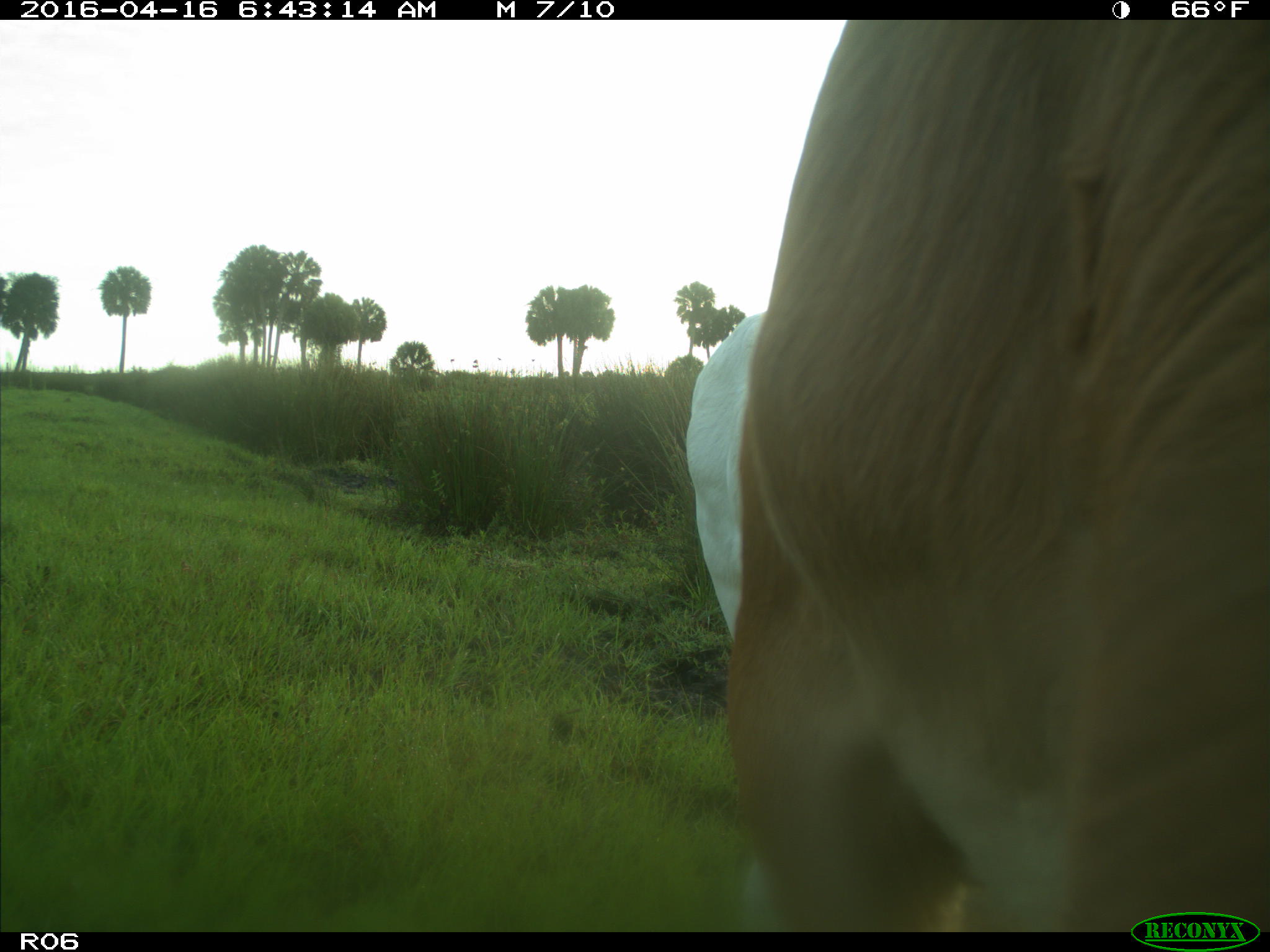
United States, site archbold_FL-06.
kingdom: Animalia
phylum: Chordata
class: Mammalia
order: Artiodactyla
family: Bovidae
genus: Bos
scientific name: Bos taurus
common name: domestic cow